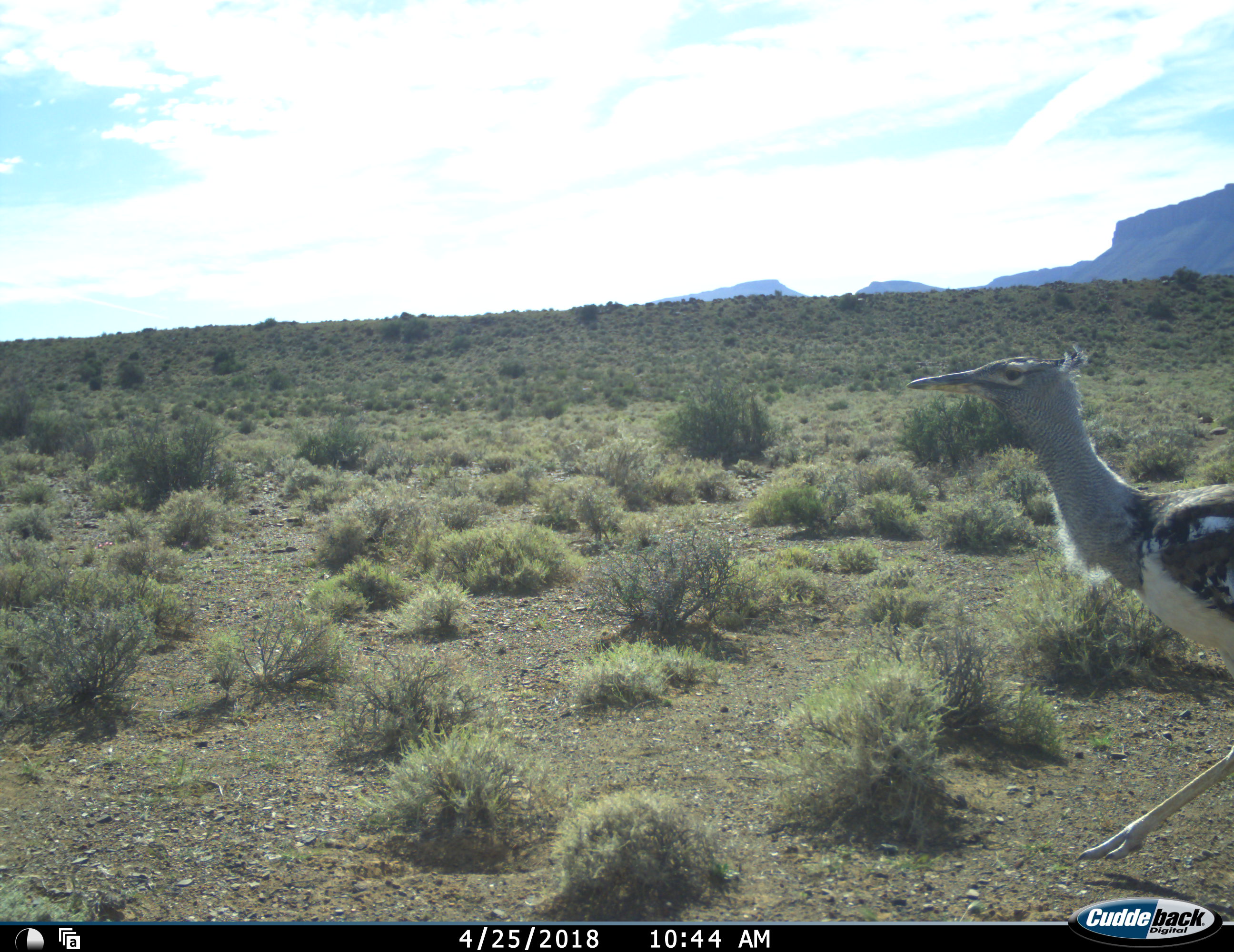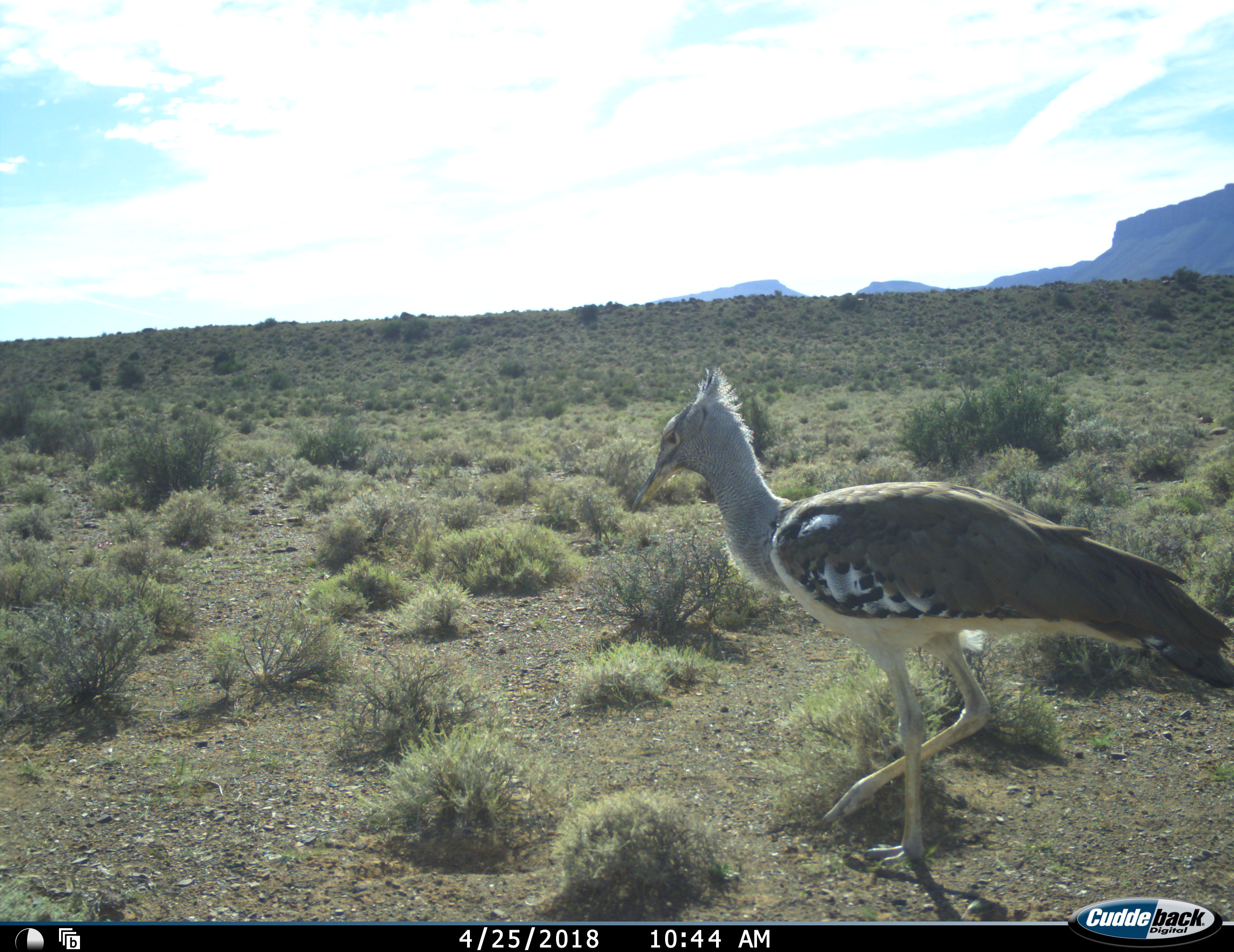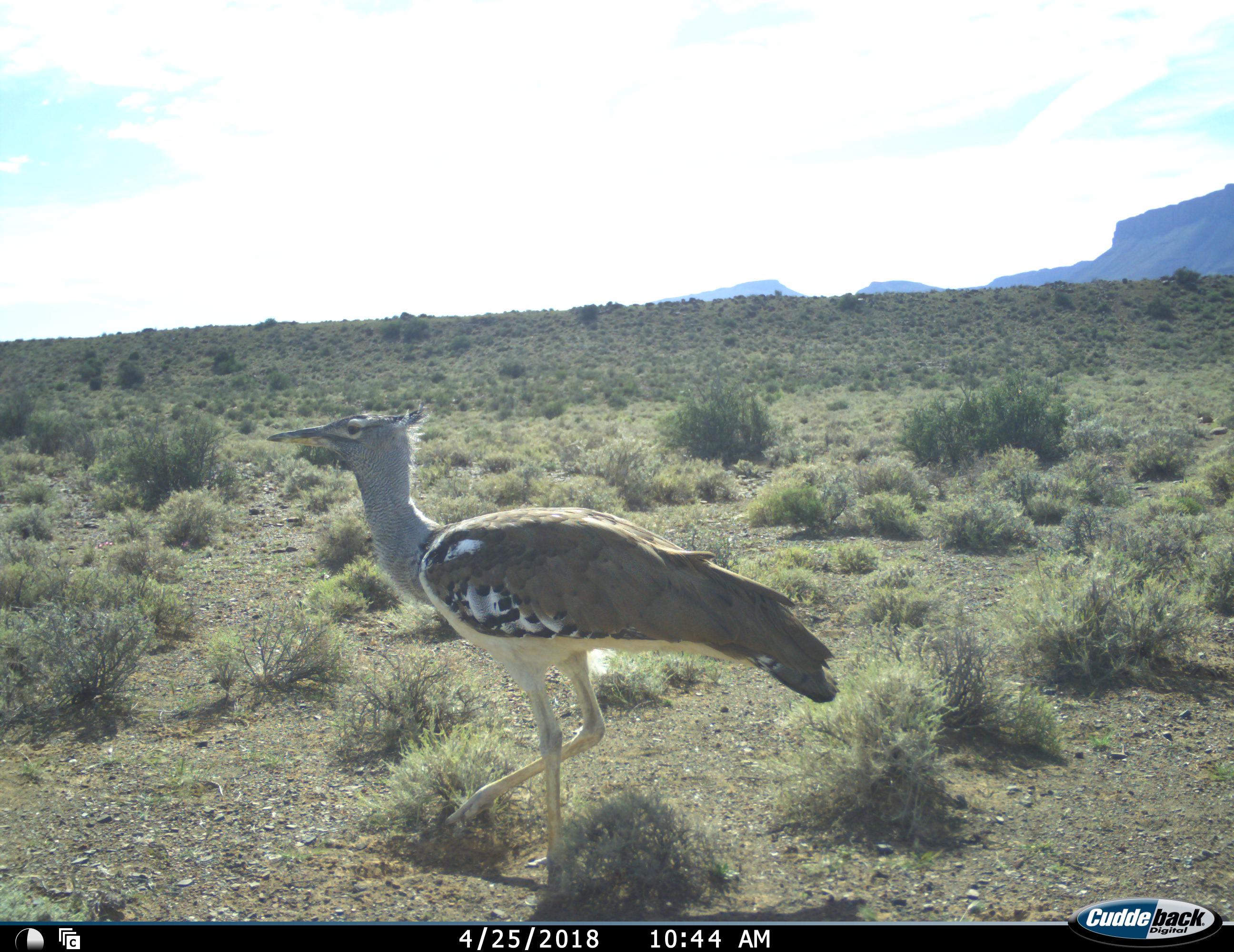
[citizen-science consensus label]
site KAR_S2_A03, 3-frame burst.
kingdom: Animalia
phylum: Chordata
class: Aves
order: Otidiformes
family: Otididae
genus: Ardeotis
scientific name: Ardeotis kori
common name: kori bustard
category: bustardkori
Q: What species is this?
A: Bustardkori (kori bustard) (Ardeotis kori).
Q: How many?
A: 1.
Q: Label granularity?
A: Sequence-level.